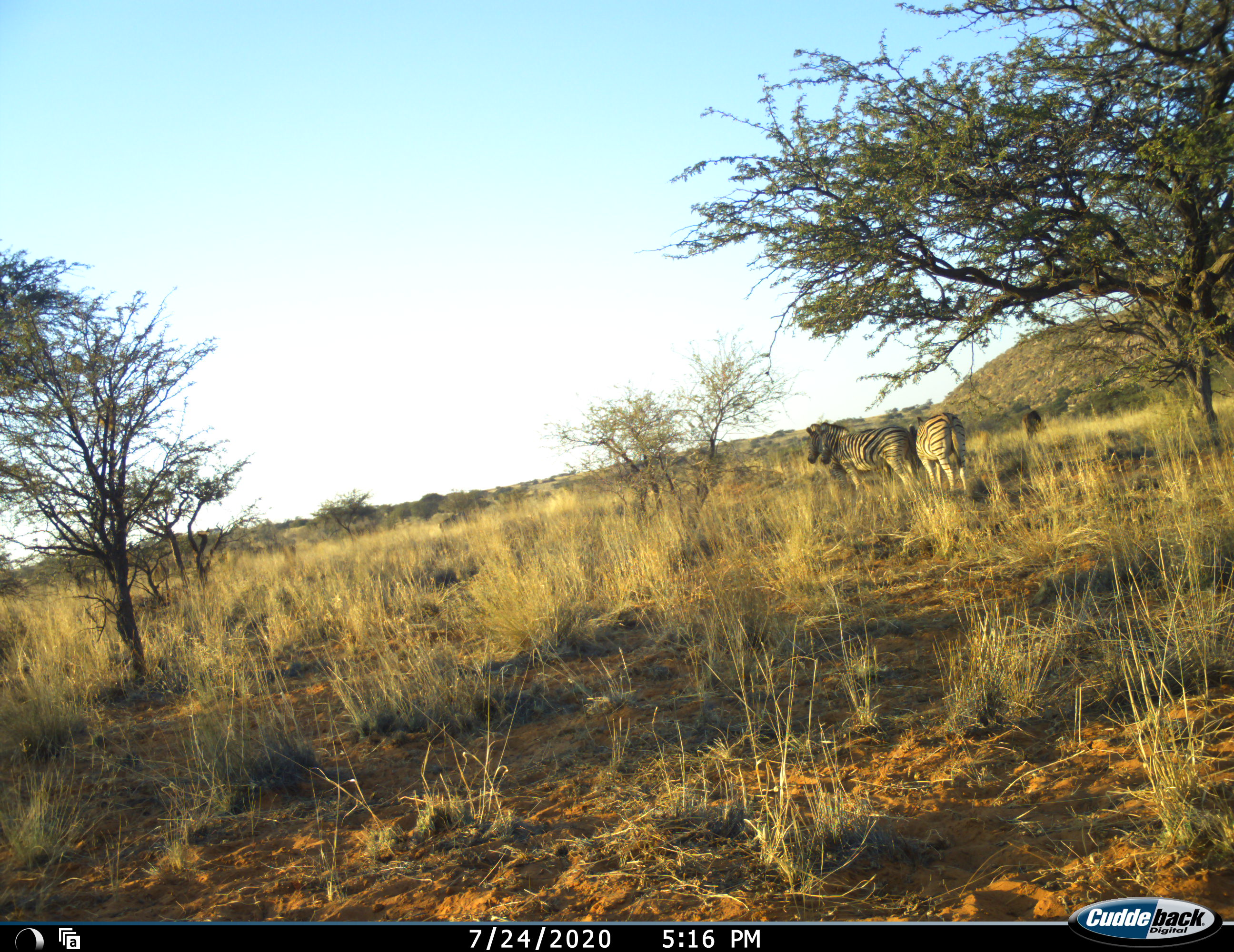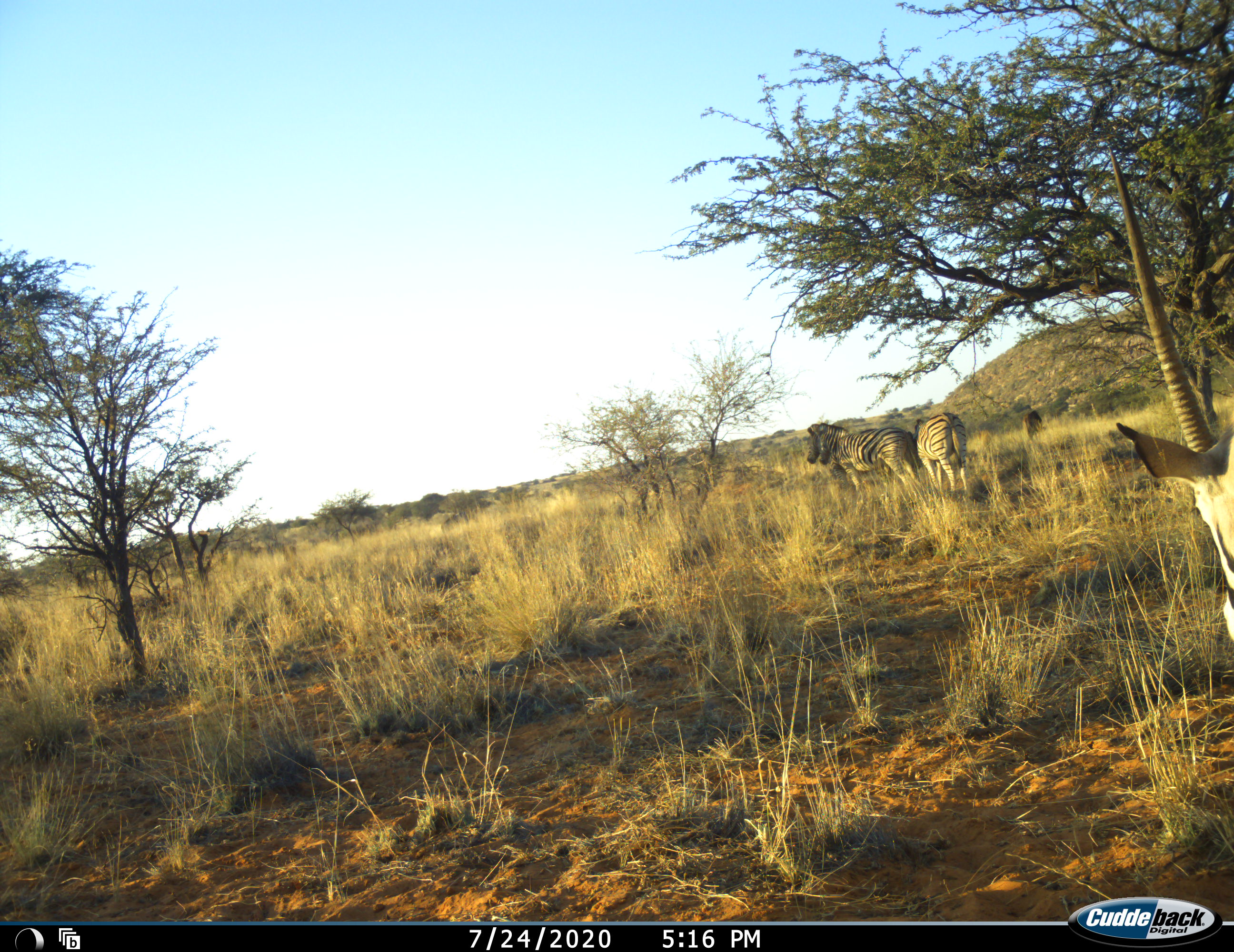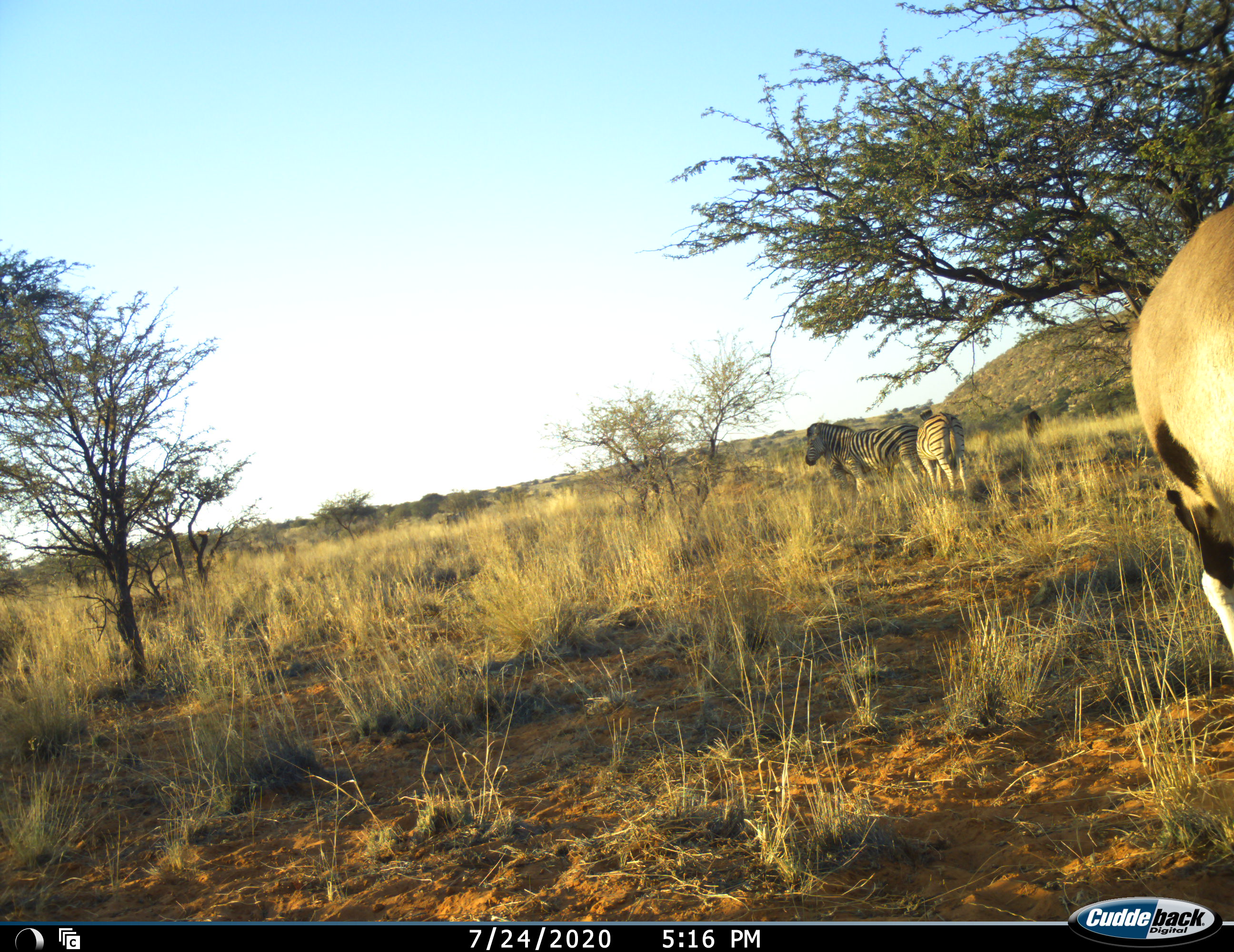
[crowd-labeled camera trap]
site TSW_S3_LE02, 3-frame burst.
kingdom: Animalia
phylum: Chordata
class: Mammalia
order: Artiodactyla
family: Bovidae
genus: Oryx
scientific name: Oryx gazella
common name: gemsbok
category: oryx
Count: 1.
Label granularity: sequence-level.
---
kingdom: Animalia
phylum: Chordata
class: Mammalia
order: Perissodactyla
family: Equidae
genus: Equus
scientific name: Equus quagga burchellii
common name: burchell's zebra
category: zebraburchells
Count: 3.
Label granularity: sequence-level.